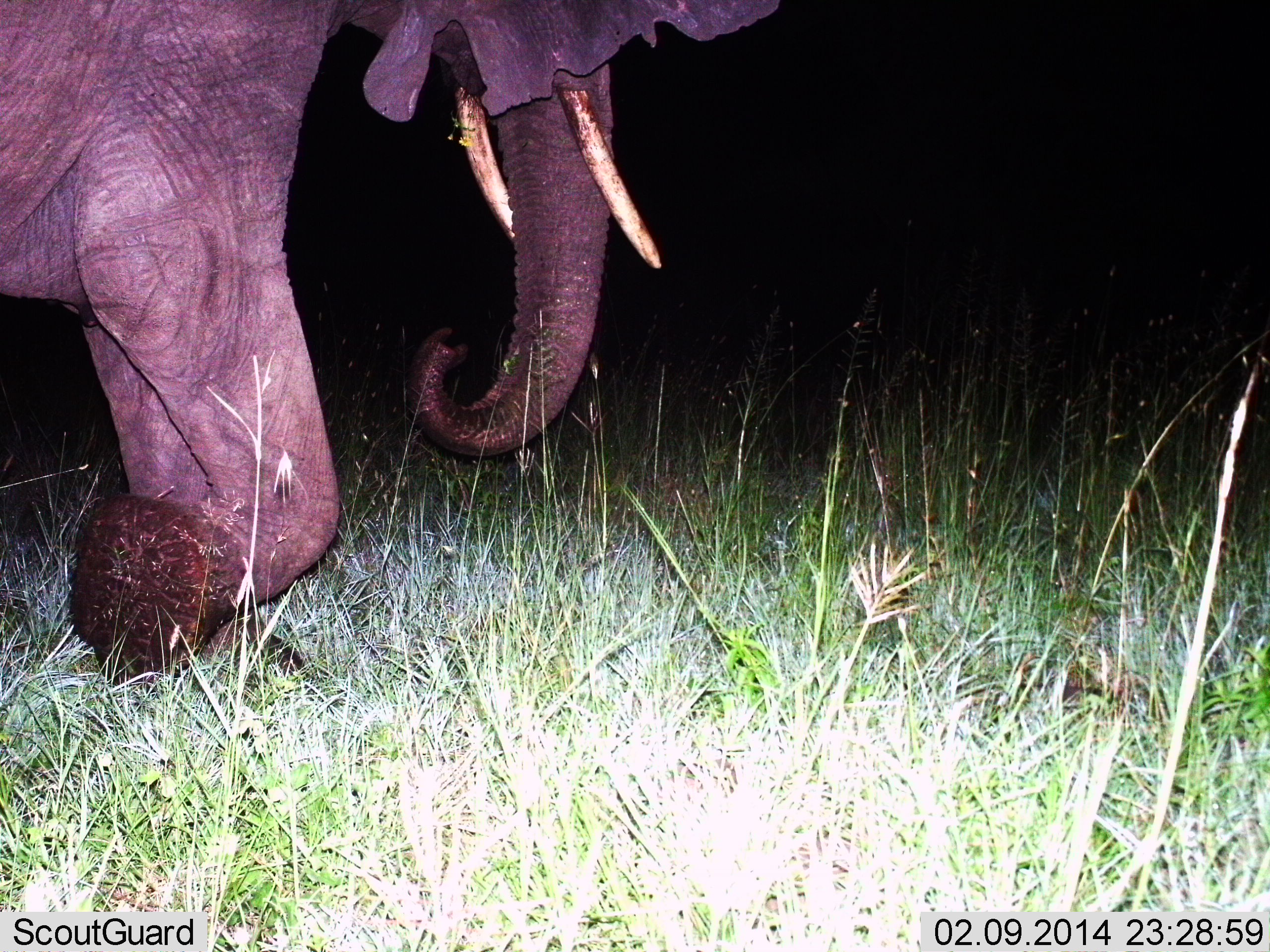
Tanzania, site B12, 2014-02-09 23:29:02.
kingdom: Animalia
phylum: Chordata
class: Mammalia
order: Proboscidea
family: Elephantidae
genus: Loxodonta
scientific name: Loxodonta africana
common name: african bush elephant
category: elephant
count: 1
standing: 0%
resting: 0%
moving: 100%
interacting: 0%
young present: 0%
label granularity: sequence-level